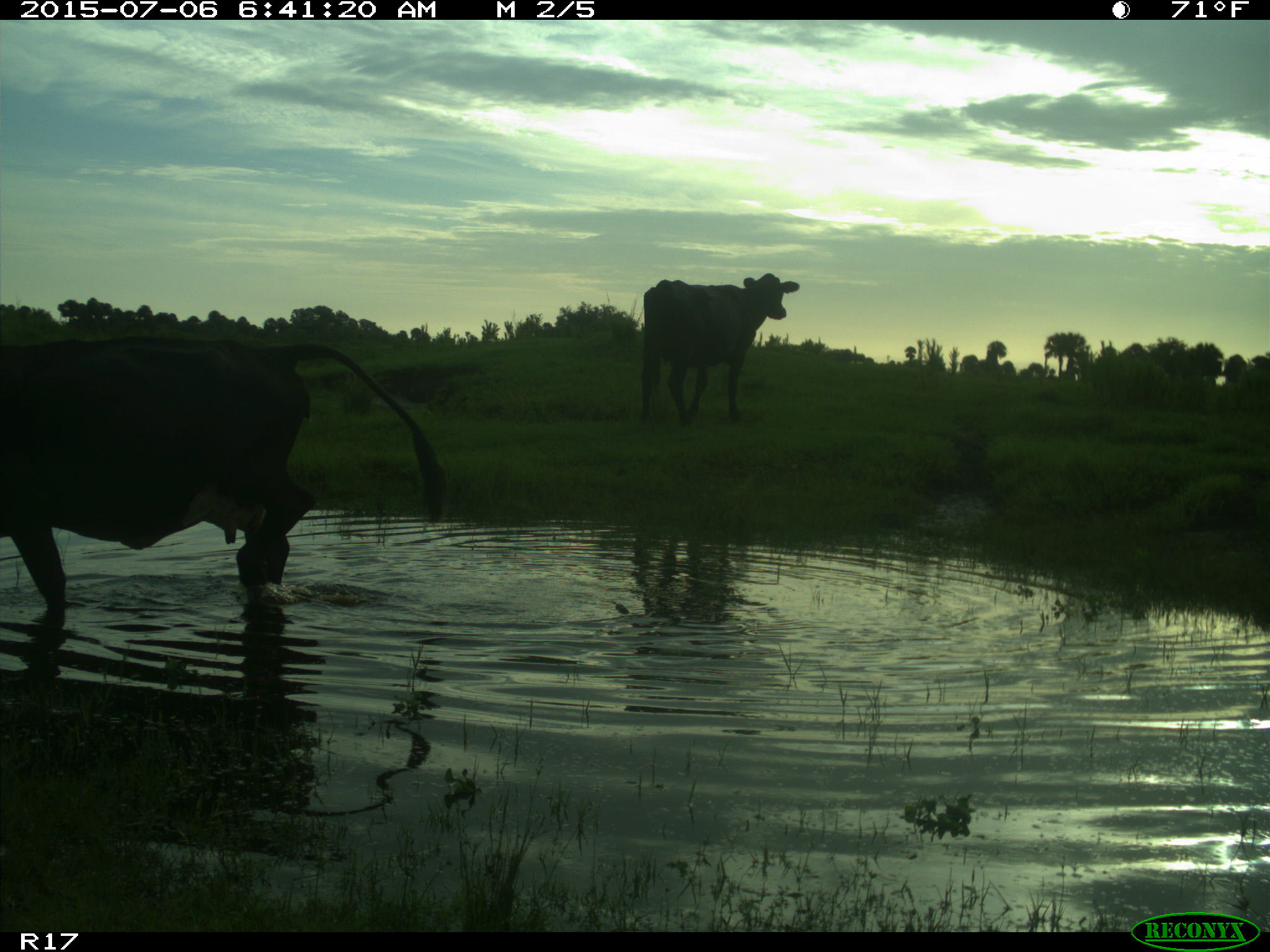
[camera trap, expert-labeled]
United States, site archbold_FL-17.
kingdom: Animalia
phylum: Chordata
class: Mammalia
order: Artiodactyla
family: Bovidae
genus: Bos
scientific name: Bos taurus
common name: domestic cow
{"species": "Bos taurus (domestic cow)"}